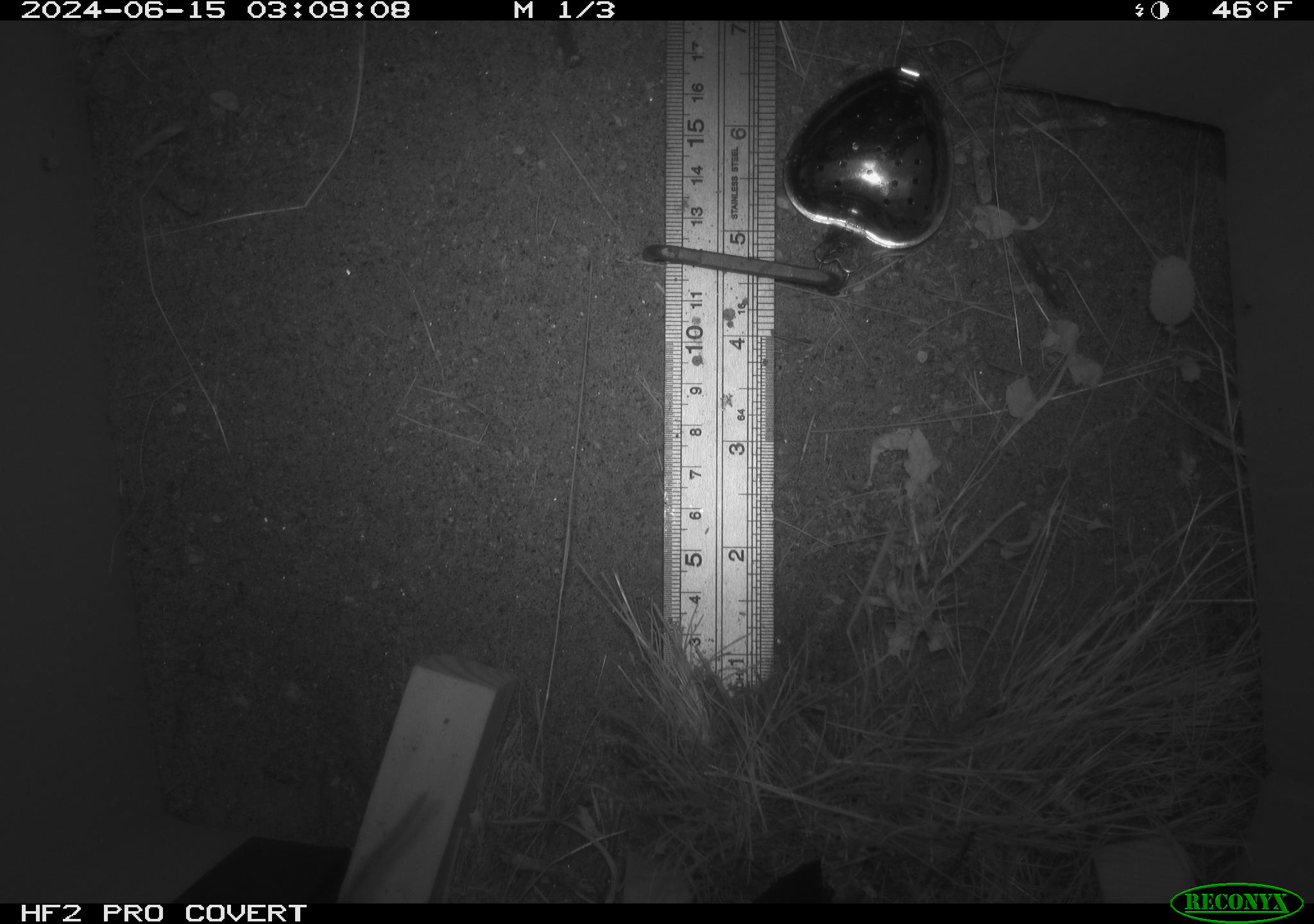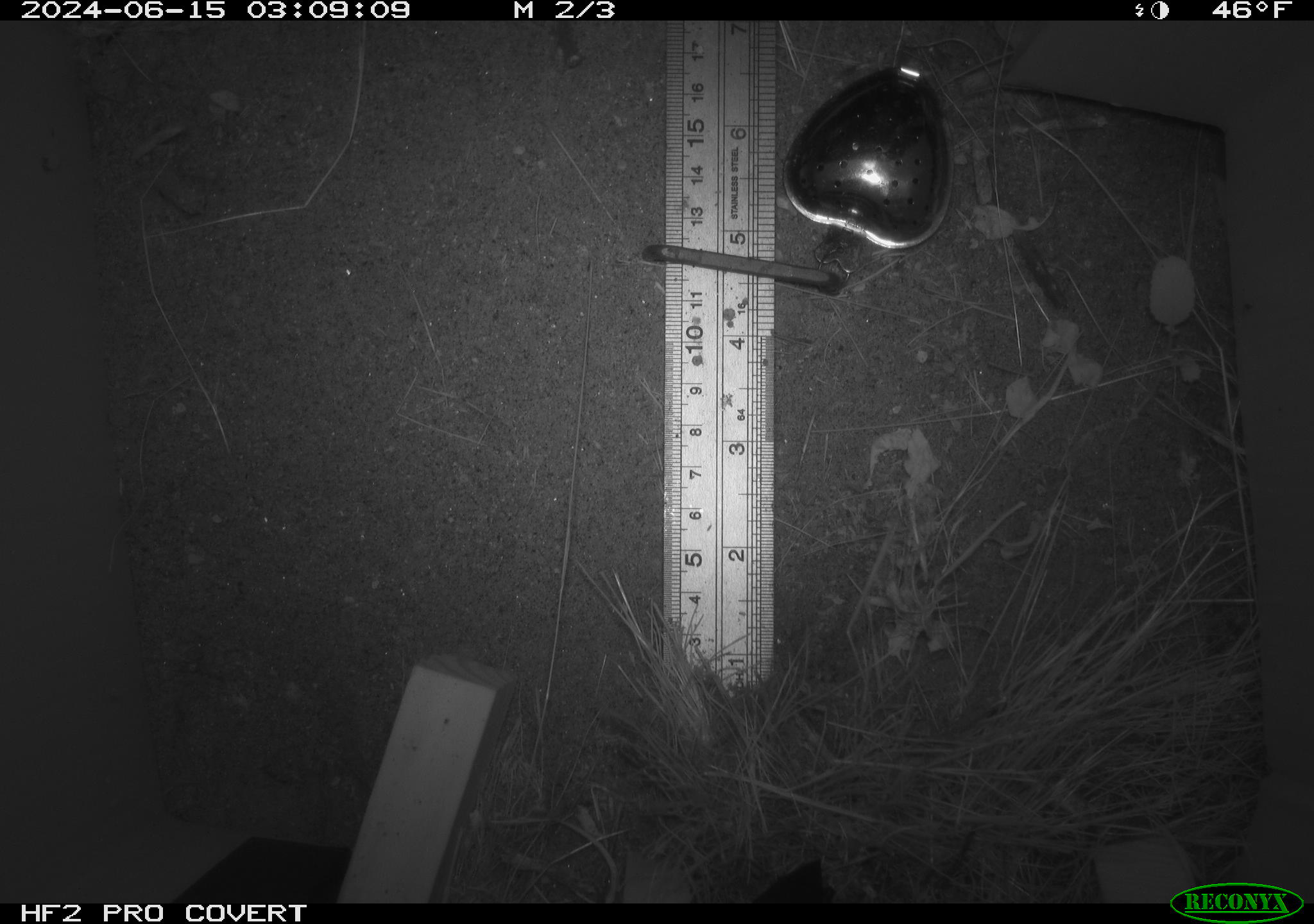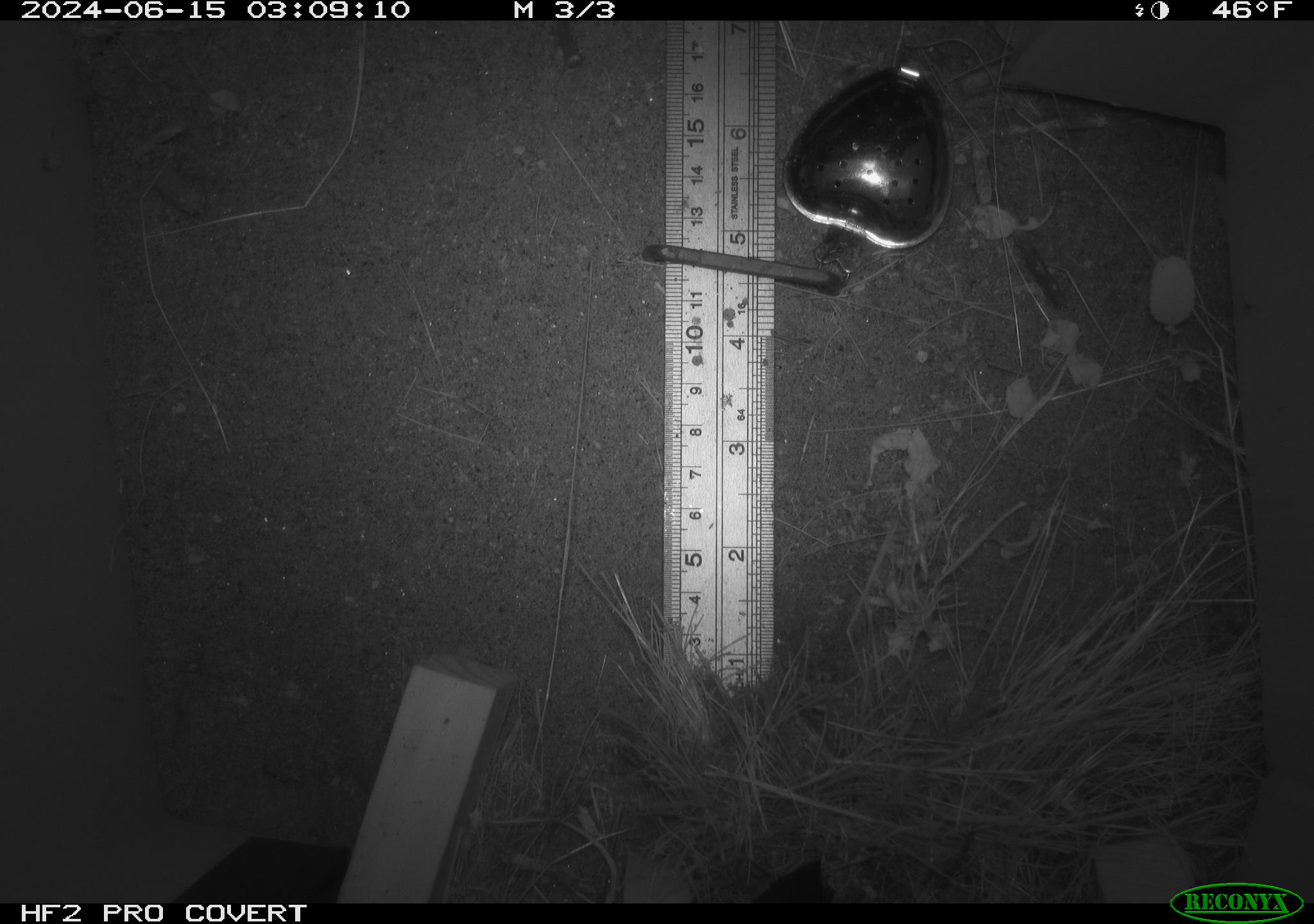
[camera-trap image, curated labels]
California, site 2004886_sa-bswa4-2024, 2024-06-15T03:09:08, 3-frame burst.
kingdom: Animalia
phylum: Chordata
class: Mammalia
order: Rodentia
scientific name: Rodentia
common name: rodent